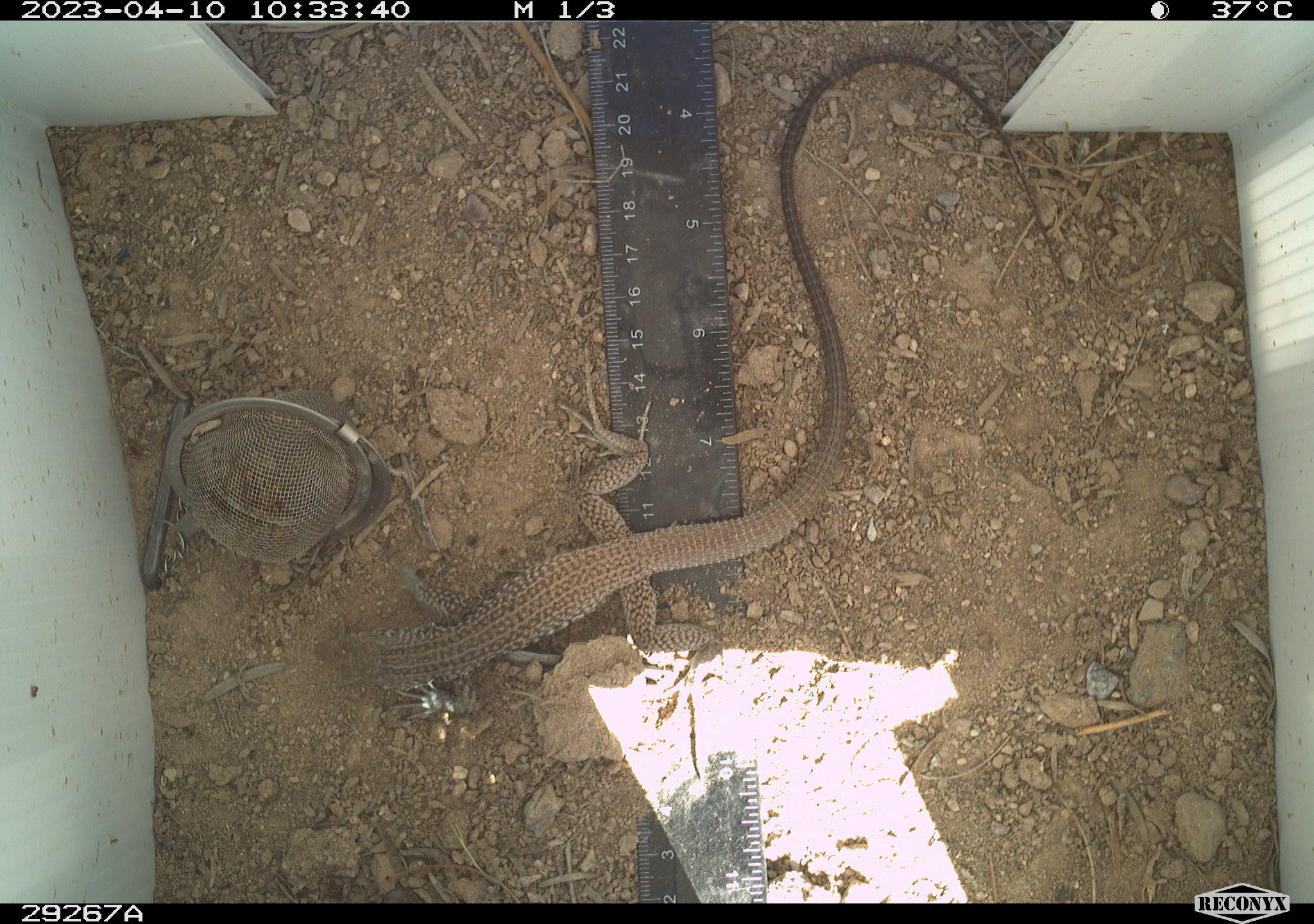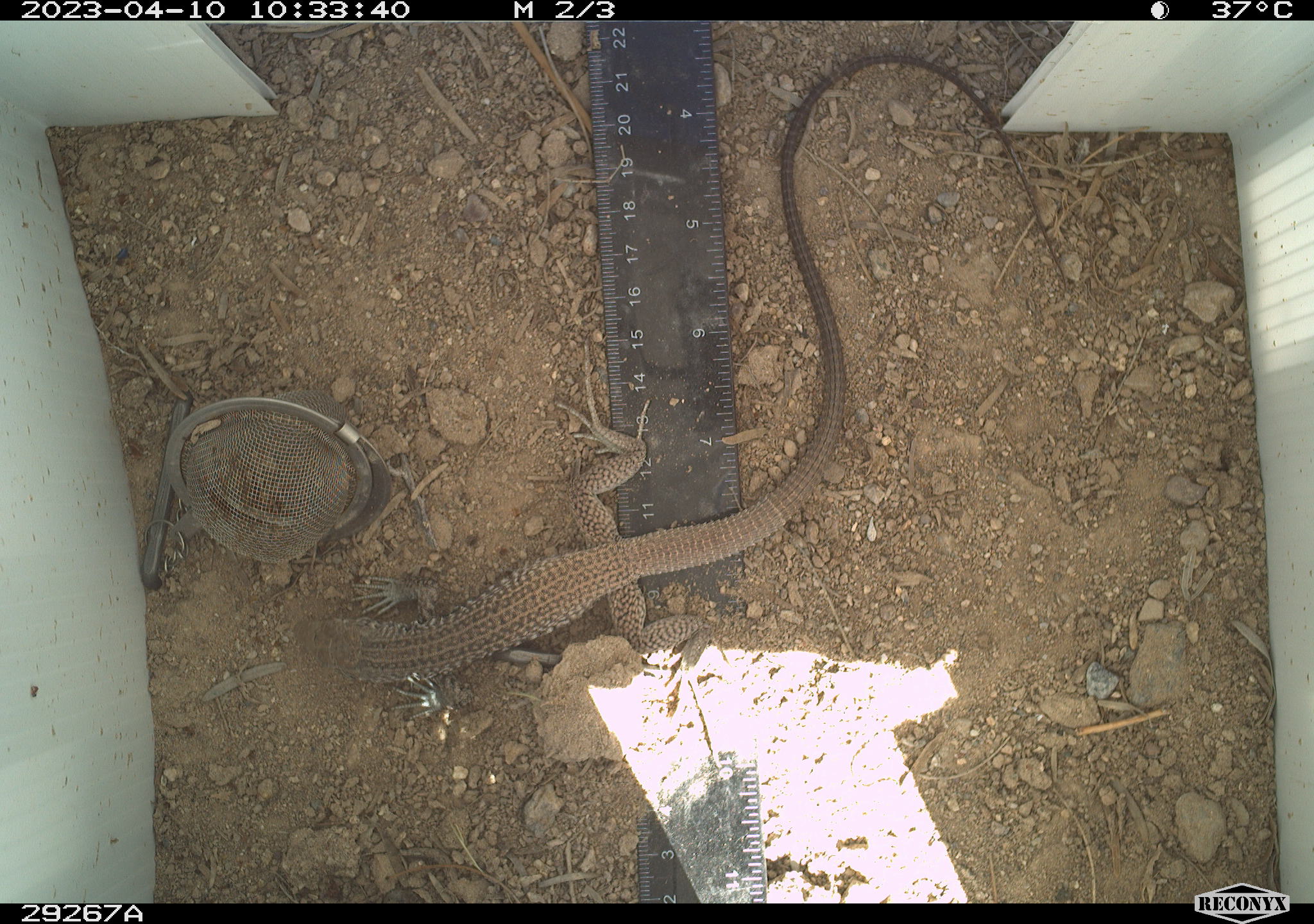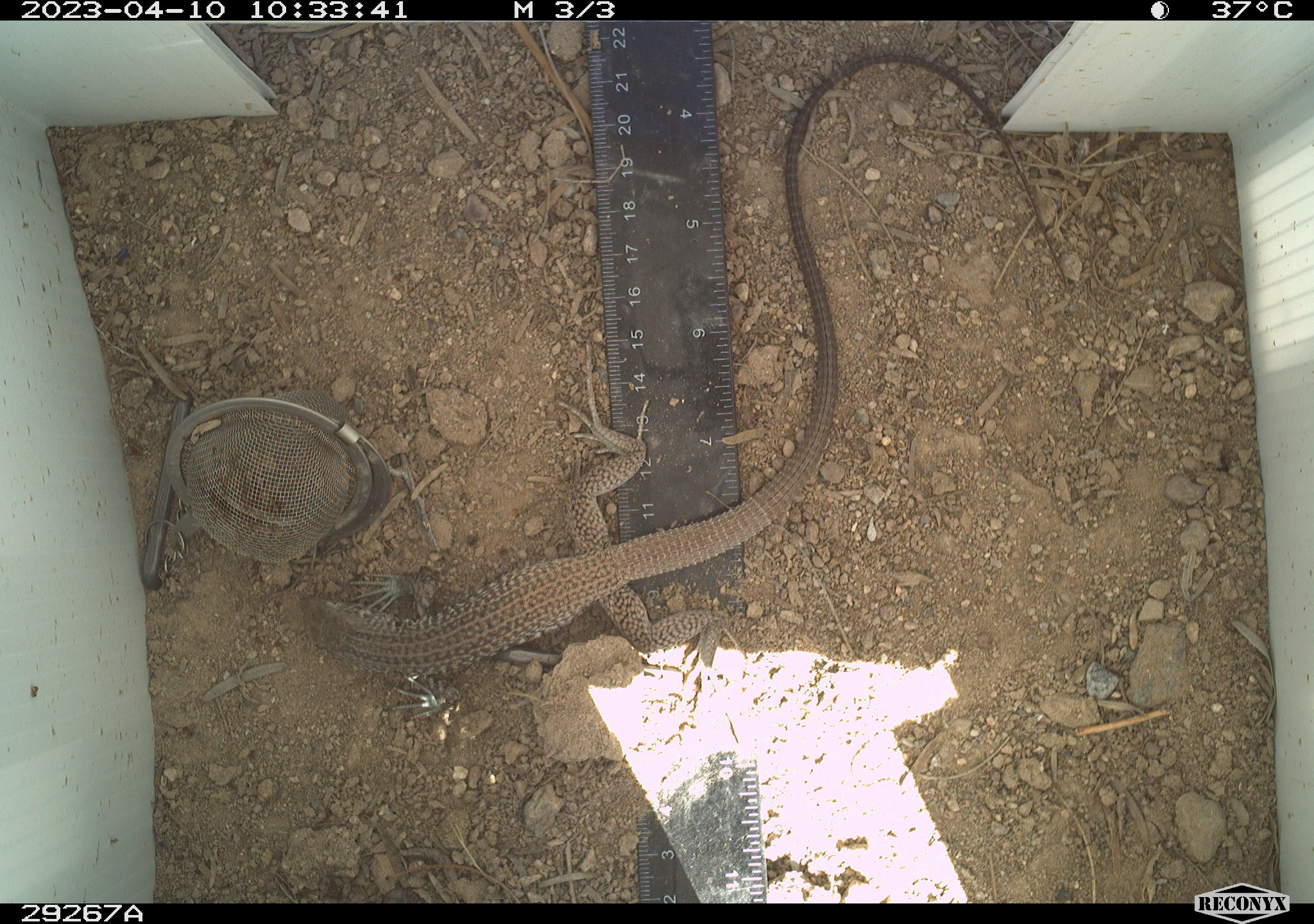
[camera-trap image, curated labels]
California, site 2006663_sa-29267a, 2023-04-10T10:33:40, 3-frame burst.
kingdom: Animalia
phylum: Chordata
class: Reptilia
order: Squamata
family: Teiidae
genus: Aspidoscelis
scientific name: Aspidoscelis tigris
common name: western whiptail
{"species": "western whiptail (Aspidoscelis tigris)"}